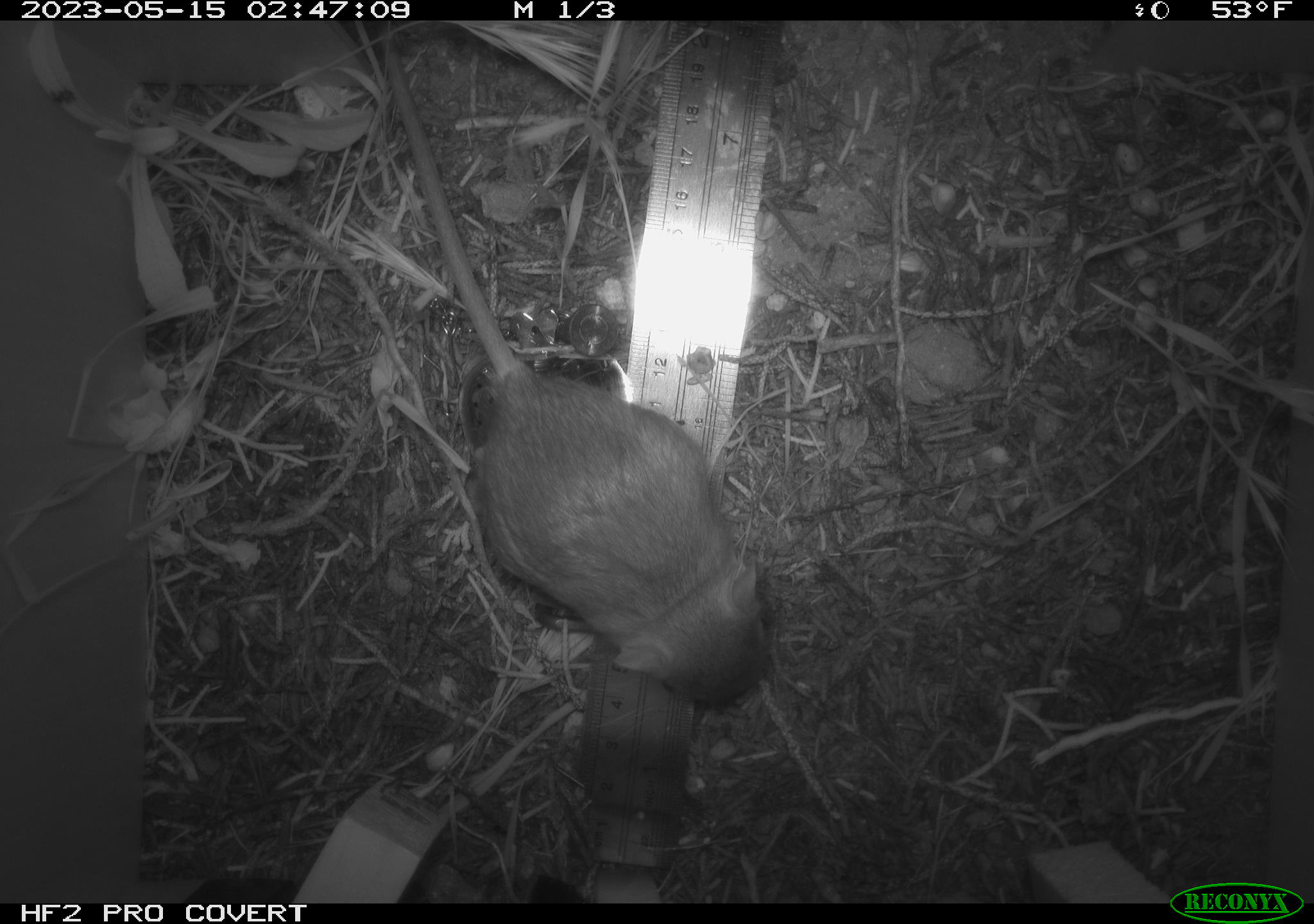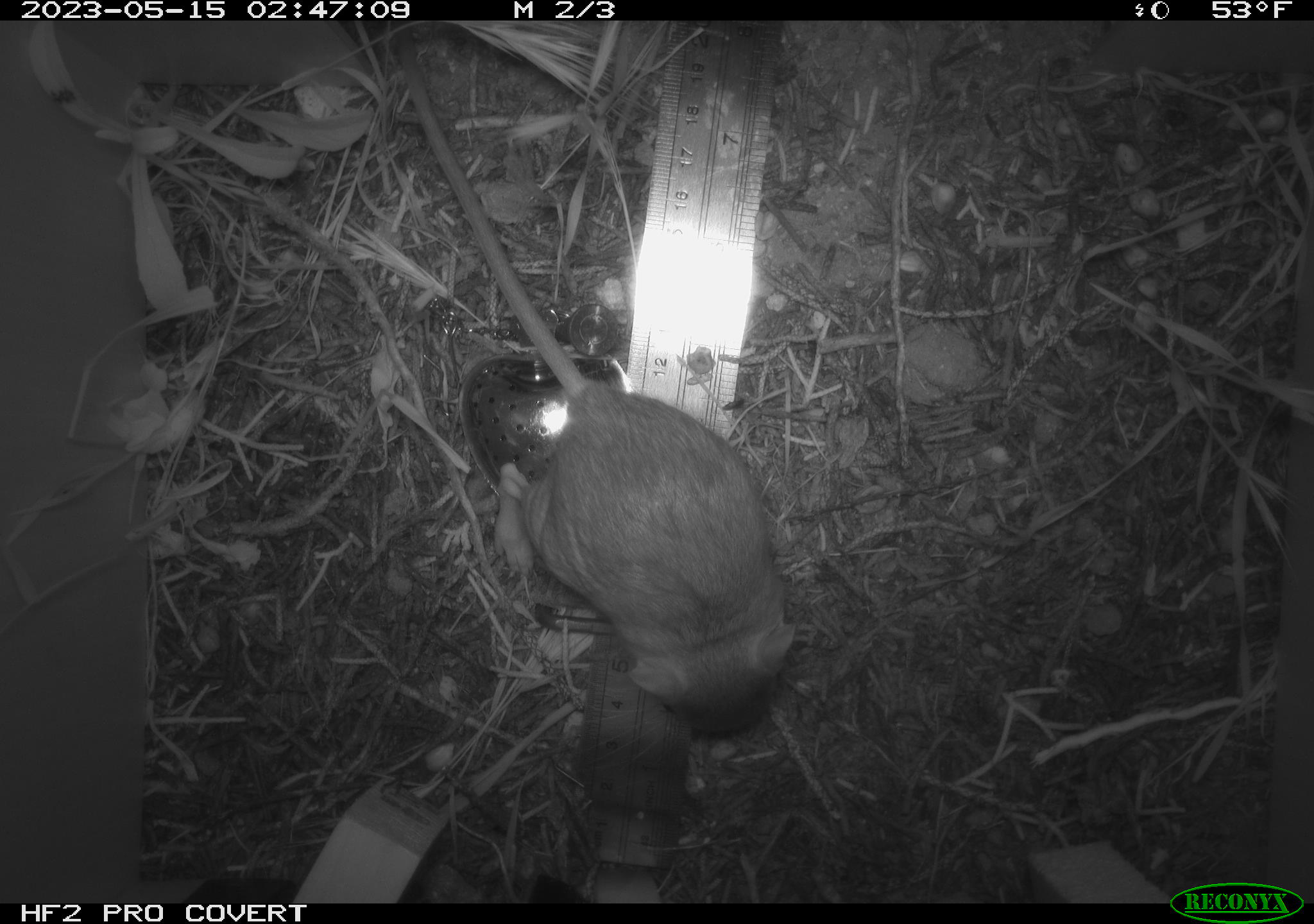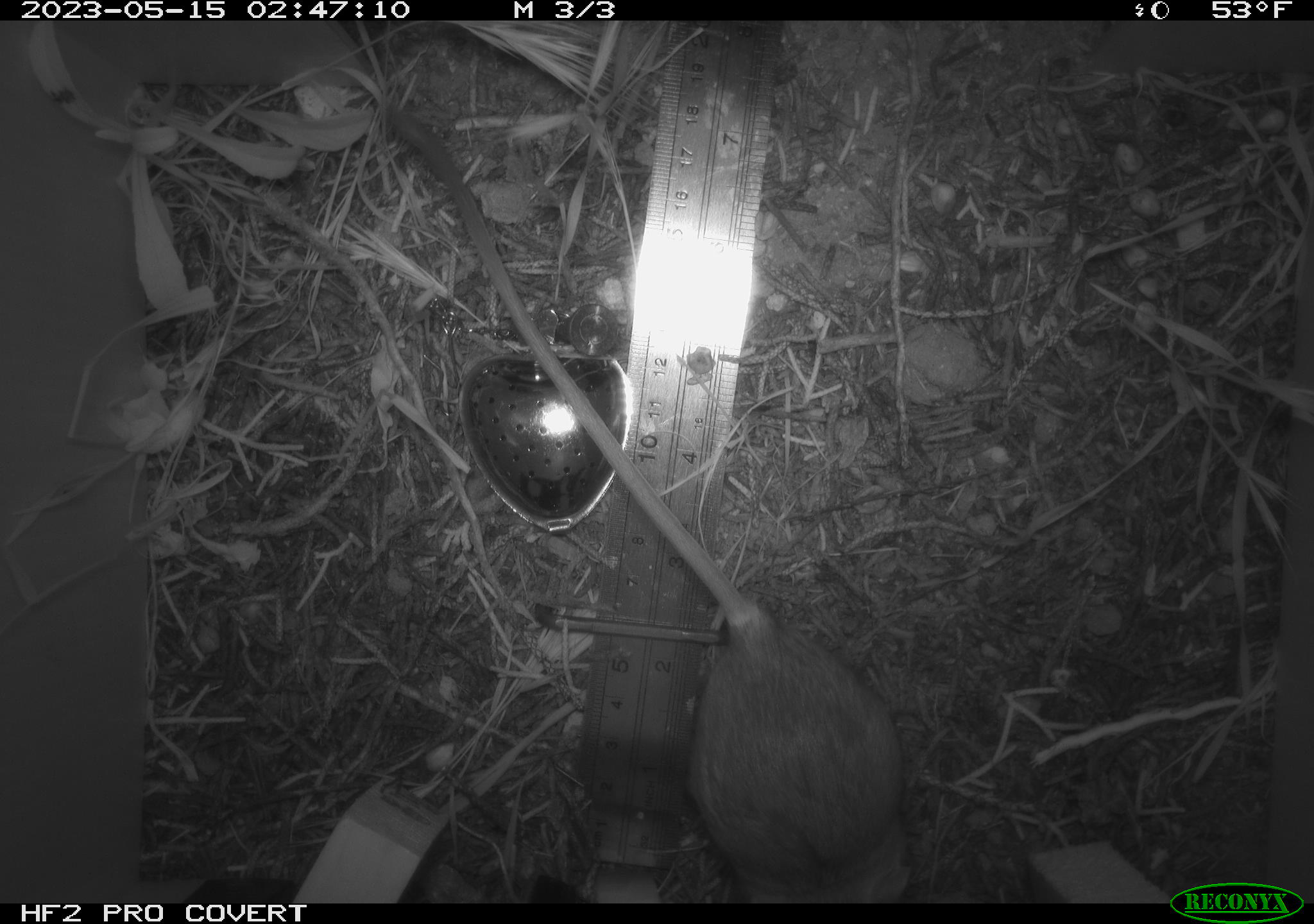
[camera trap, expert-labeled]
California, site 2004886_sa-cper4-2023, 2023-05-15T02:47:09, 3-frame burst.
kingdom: Animalia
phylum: Chordata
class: Mammalia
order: Rodentia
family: Heteromyidae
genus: Dipodomys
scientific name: Dipodomys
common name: kangaroo rats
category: dipodomys species